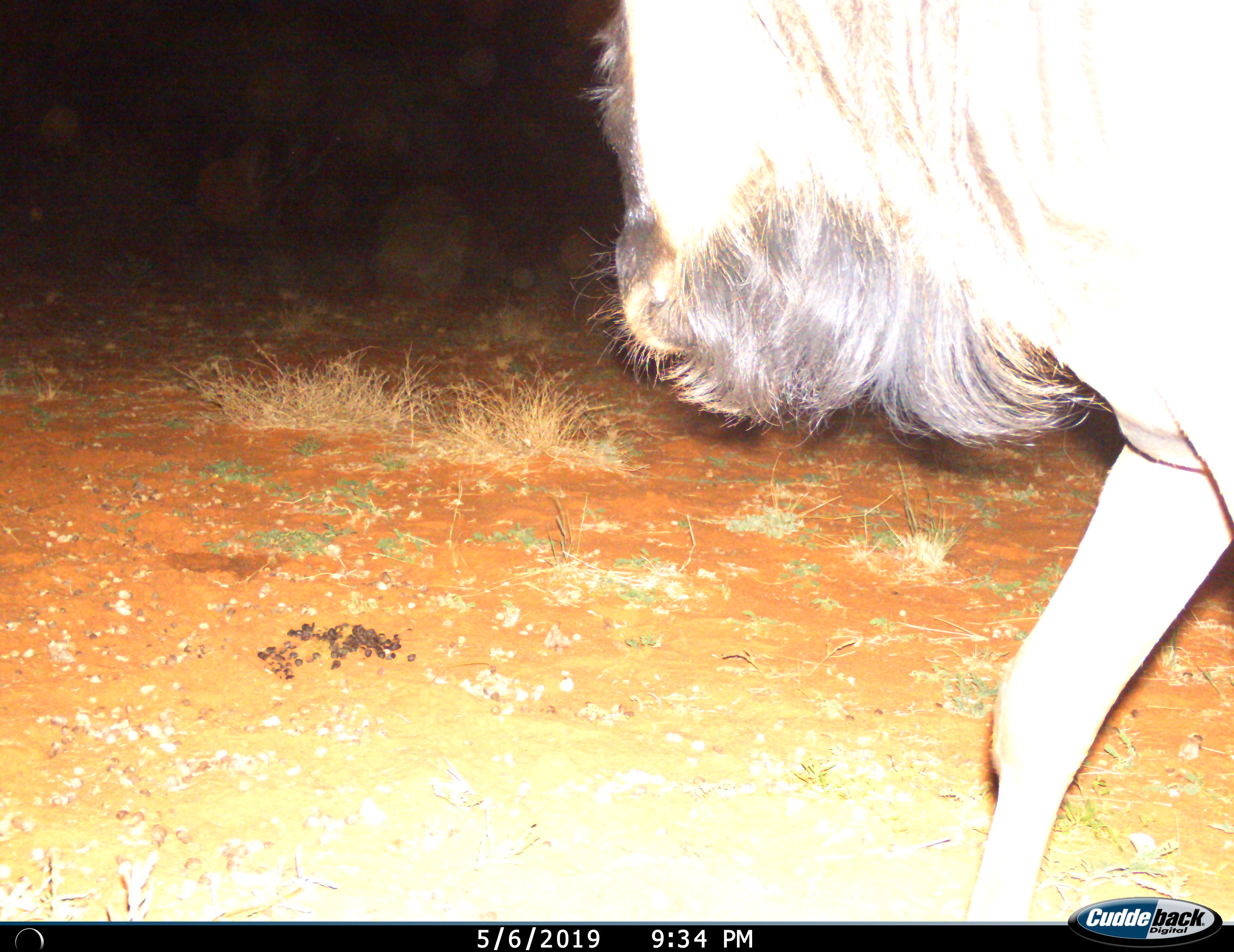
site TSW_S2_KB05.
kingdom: Animalia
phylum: Chordata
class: Mammalia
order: Artiodactyla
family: Bovidae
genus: Connochaetes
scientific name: Connochaetes taurinus taurinus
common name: blue wildebeest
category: wildebeestblue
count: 1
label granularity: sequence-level